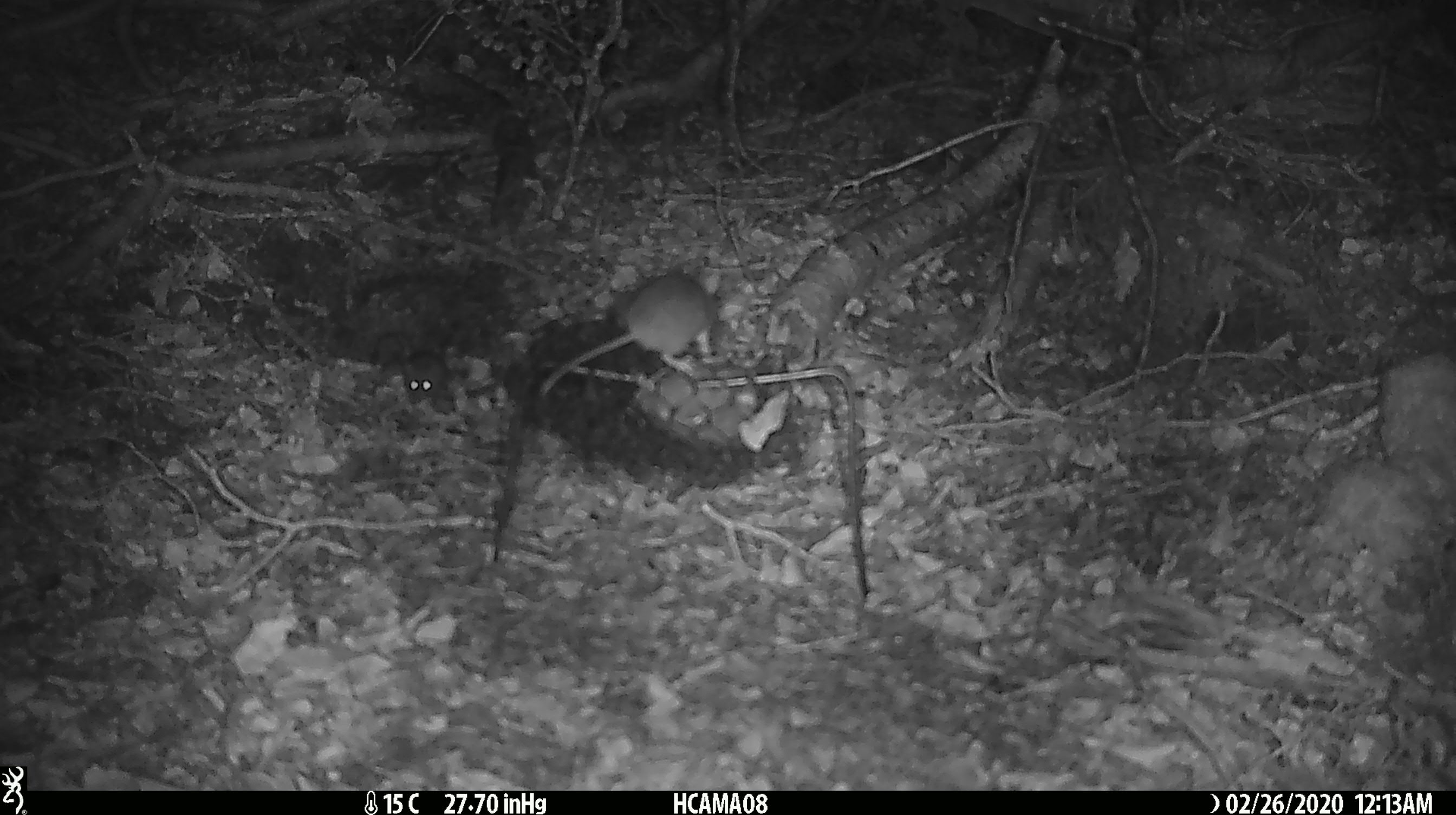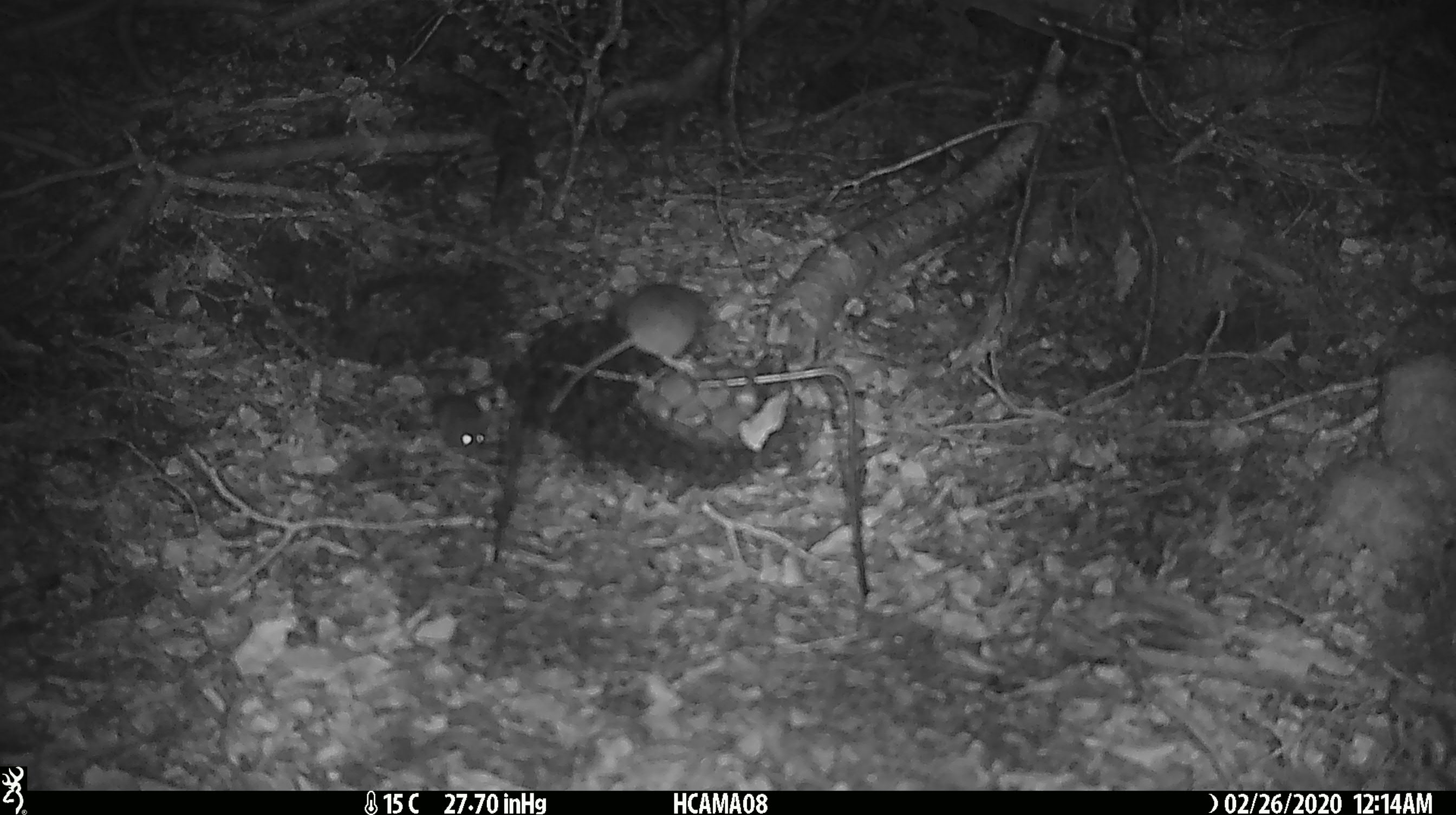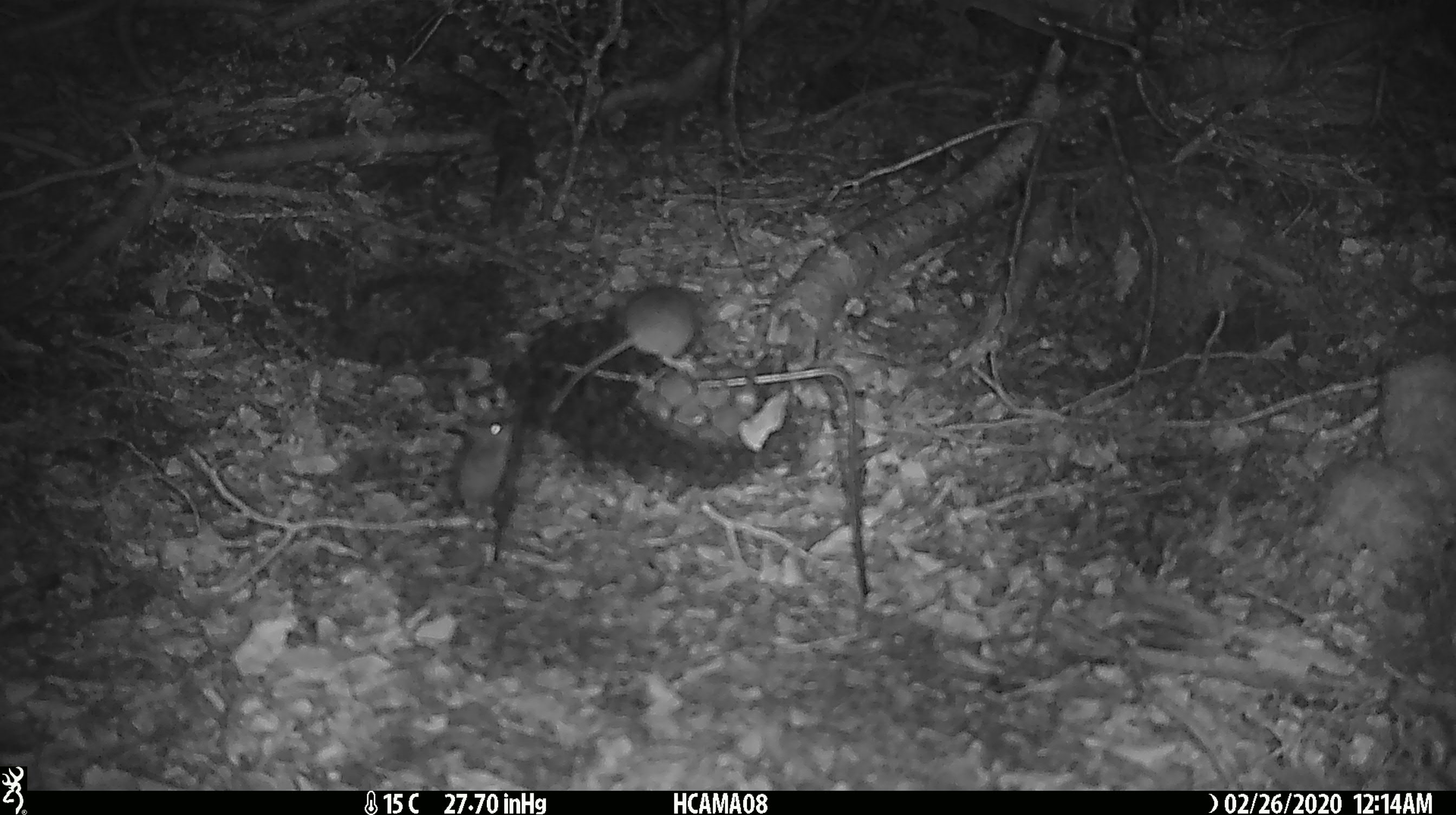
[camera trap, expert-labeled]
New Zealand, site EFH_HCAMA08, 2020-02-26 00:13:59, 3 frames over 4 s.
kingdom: Animalia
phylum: Chordata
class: Mammalia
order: Rodentia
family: Muridae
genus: Mus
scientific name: Mus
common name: mouse